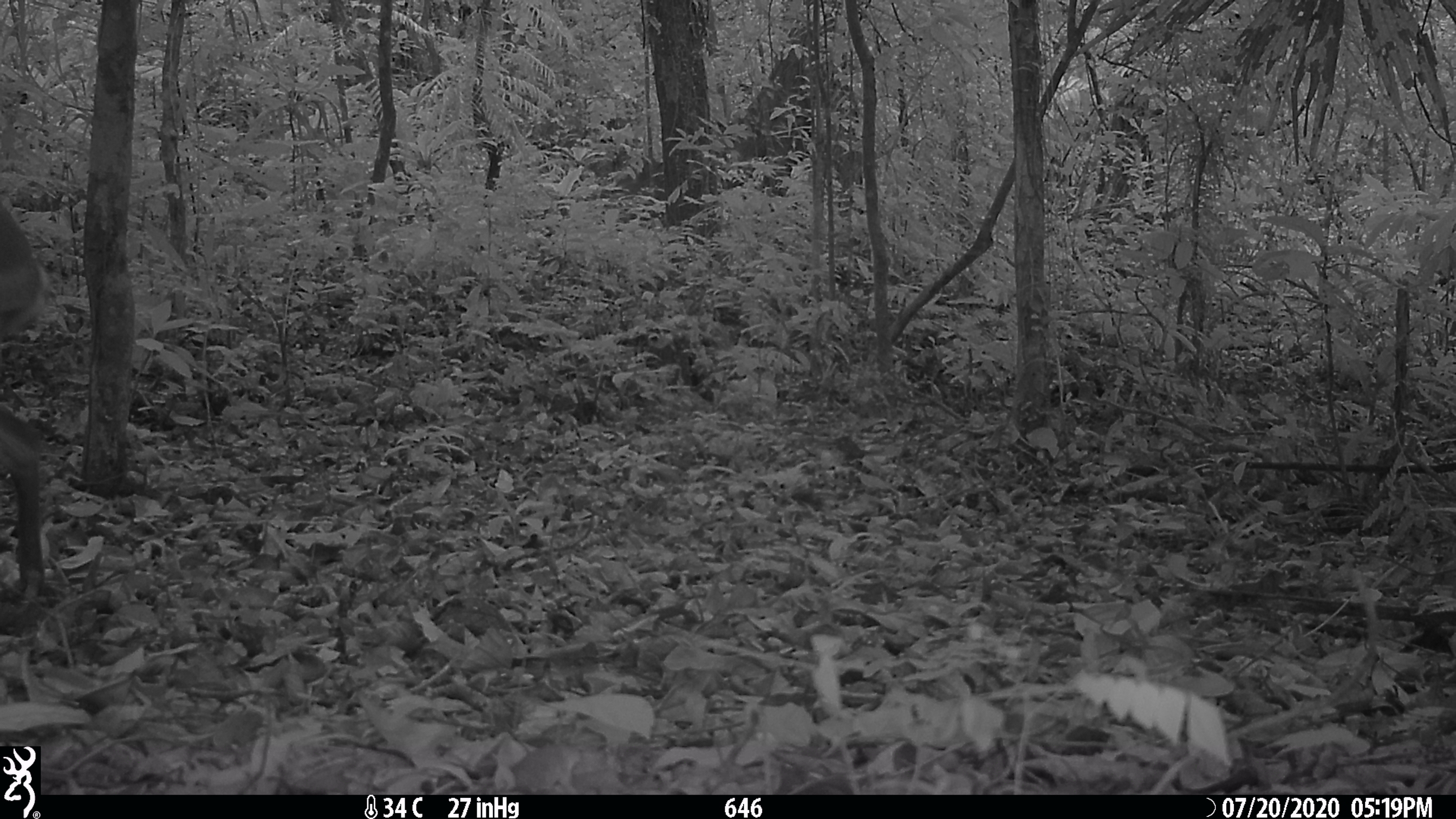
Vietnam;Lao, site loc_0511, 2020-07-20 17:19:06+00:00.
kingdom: Animalia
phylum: Chordata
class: Mammalia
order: Artiodactyla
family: Cervidae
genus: Muntiacus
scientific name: Muntiacus vuquangensis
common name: large-antlered muntjac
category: large antlered muntjac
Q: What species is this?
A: Large antlered muntjac (large-antlered muntjac) (Muntiacus vuquangensis).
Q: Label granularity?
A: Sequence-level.